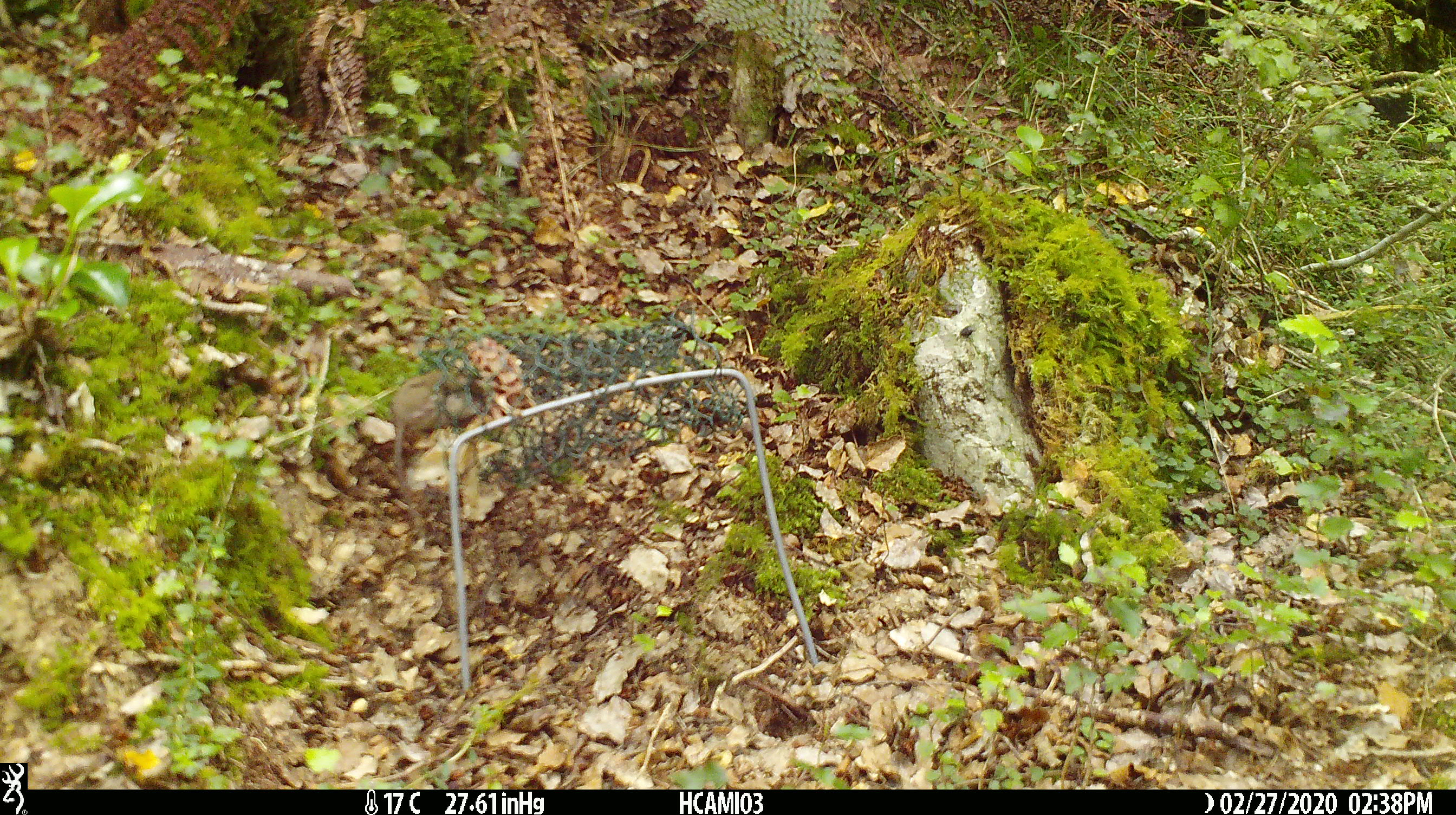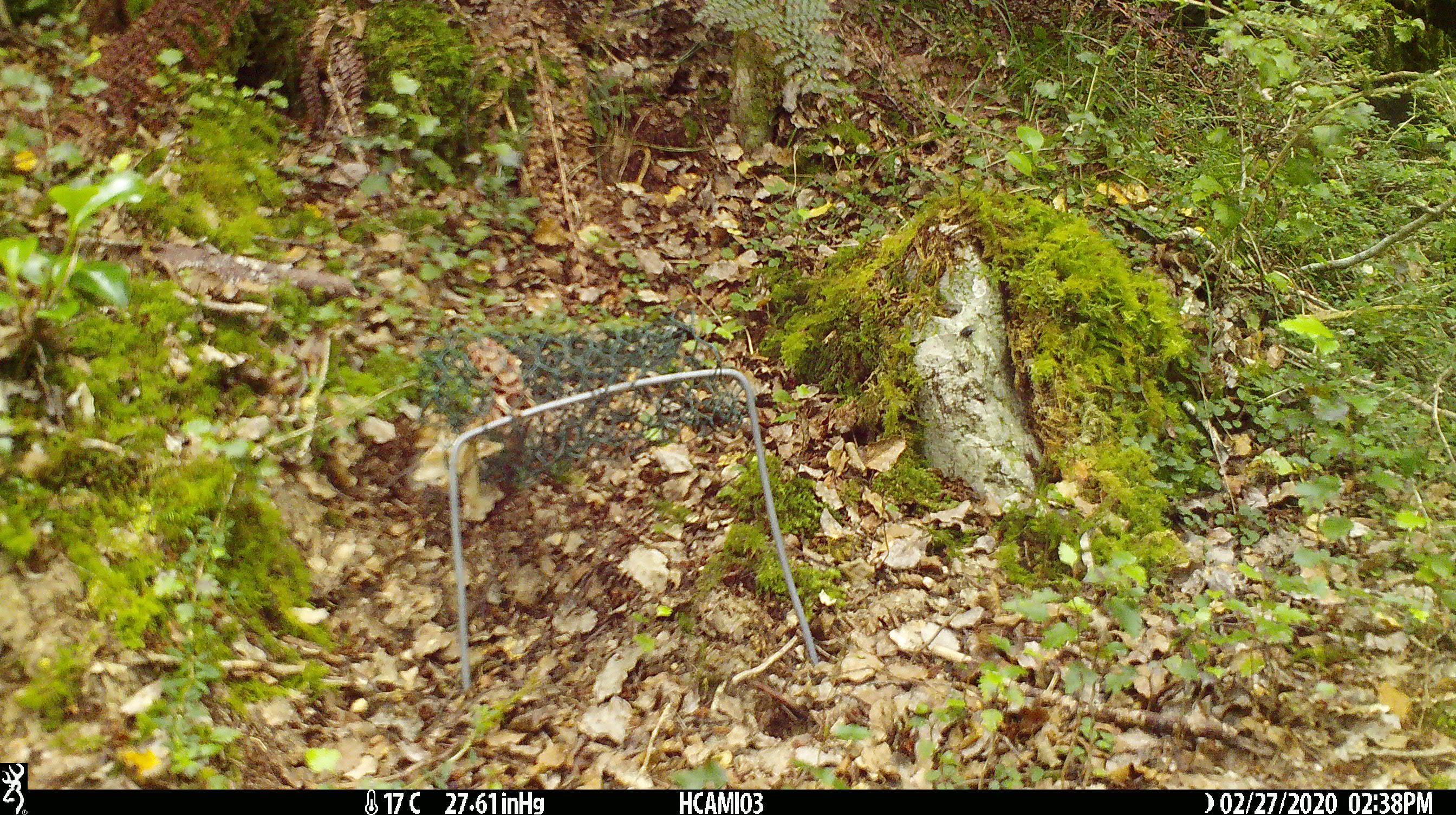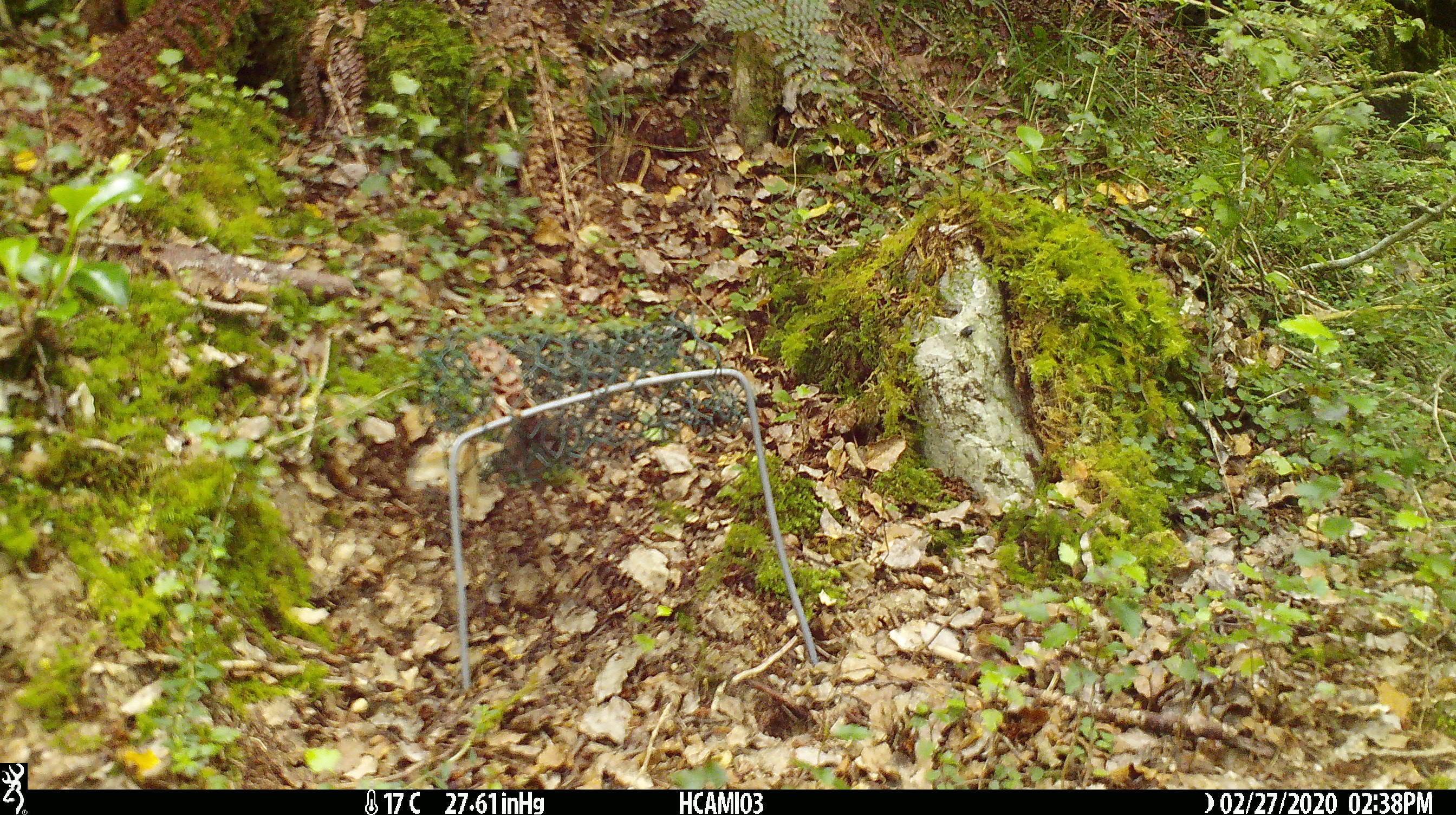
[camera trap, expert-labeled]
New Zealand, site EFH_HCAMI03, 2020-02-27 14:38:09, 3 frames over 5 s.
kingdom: Animalia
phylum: Chordata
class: Mammalia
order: Rodentia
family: Muridae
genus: Mus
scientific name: Mus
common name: mouse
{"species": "mouse (Mus)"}